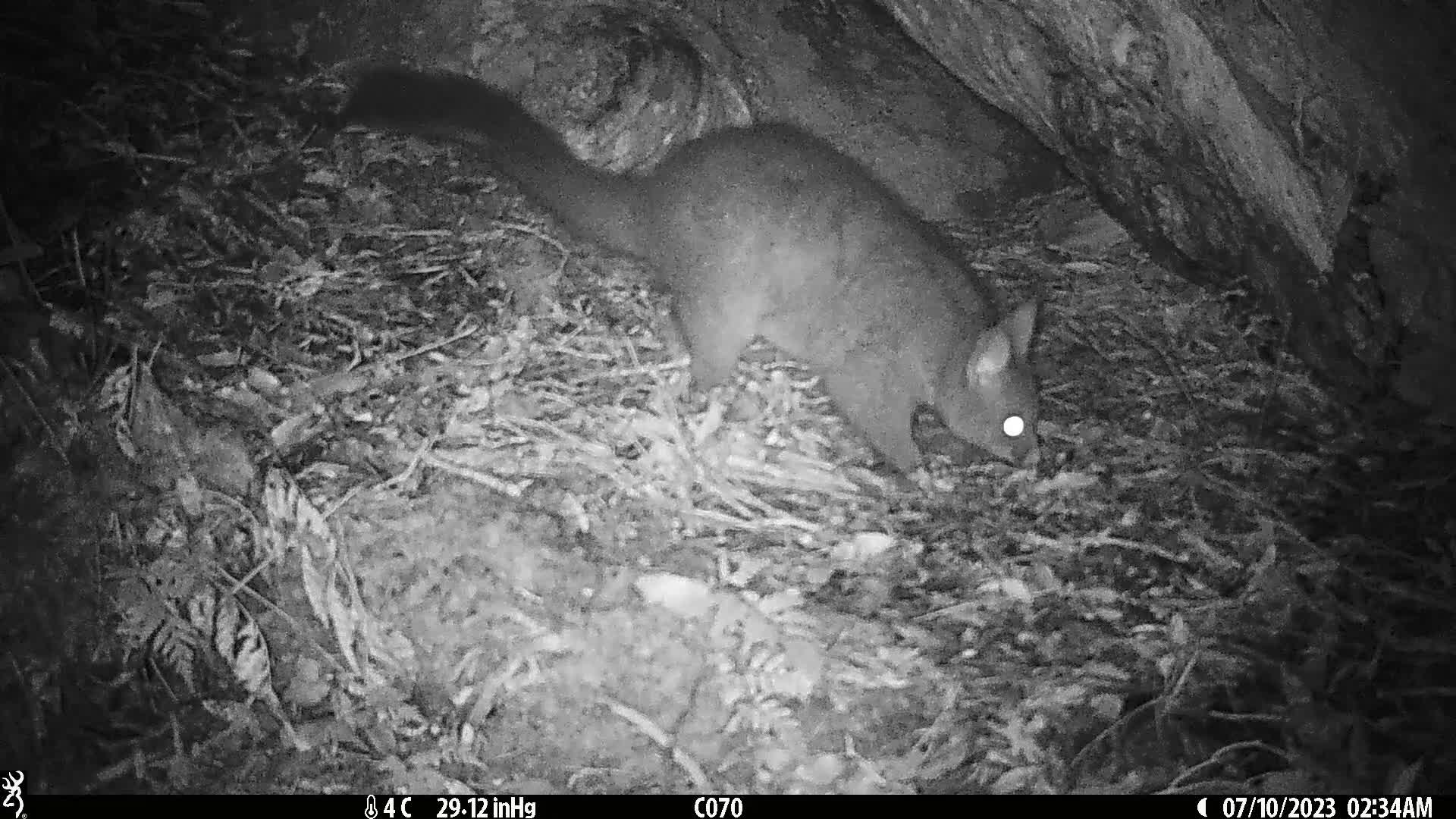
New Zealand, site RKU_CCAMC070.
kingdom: Animalia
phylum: Chordata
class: Mammalia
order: Diprotodontia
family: Phalangeridae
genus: Trichosurus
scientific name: Trichosurus vulpecula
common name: common brushtail possum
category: possum